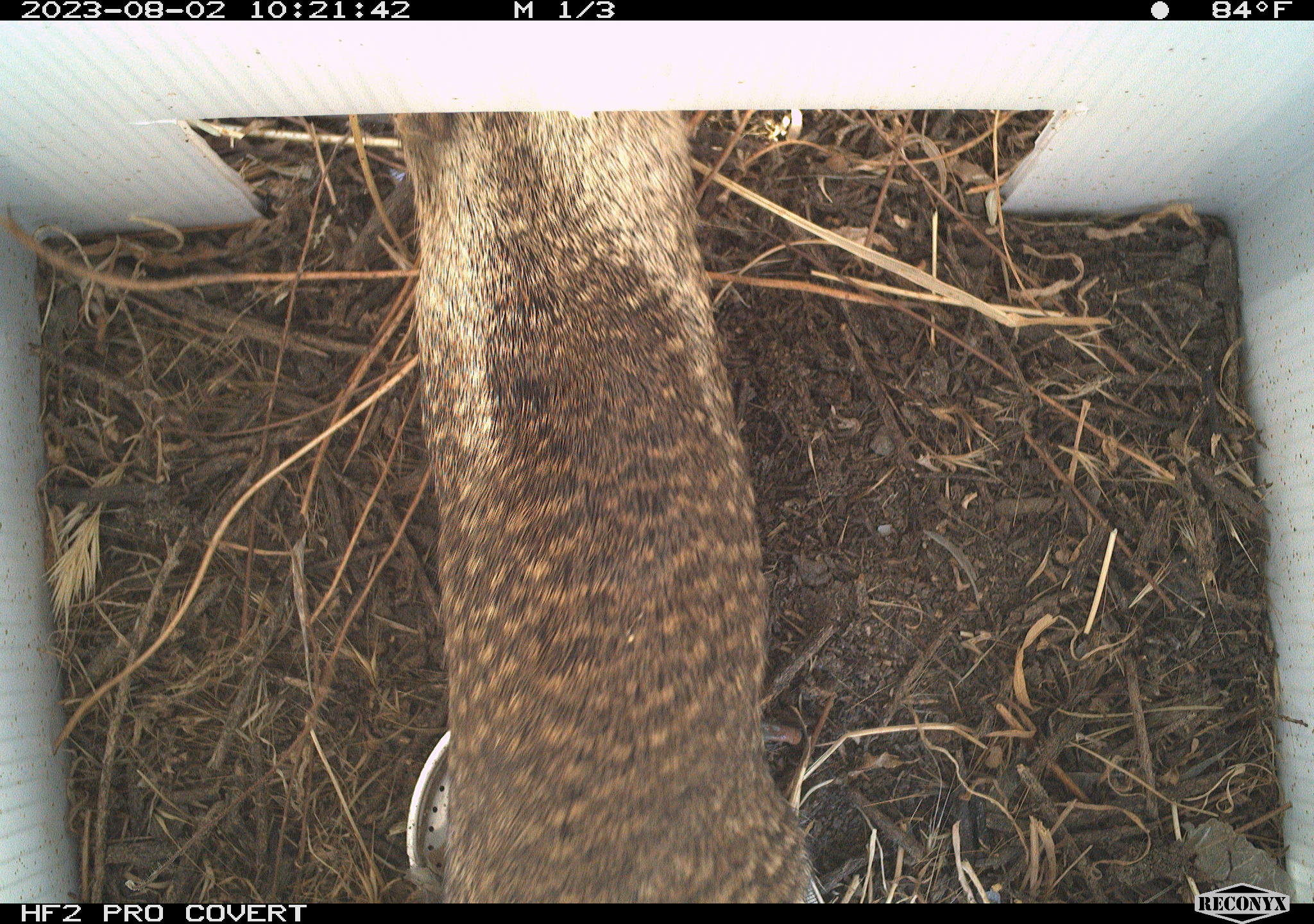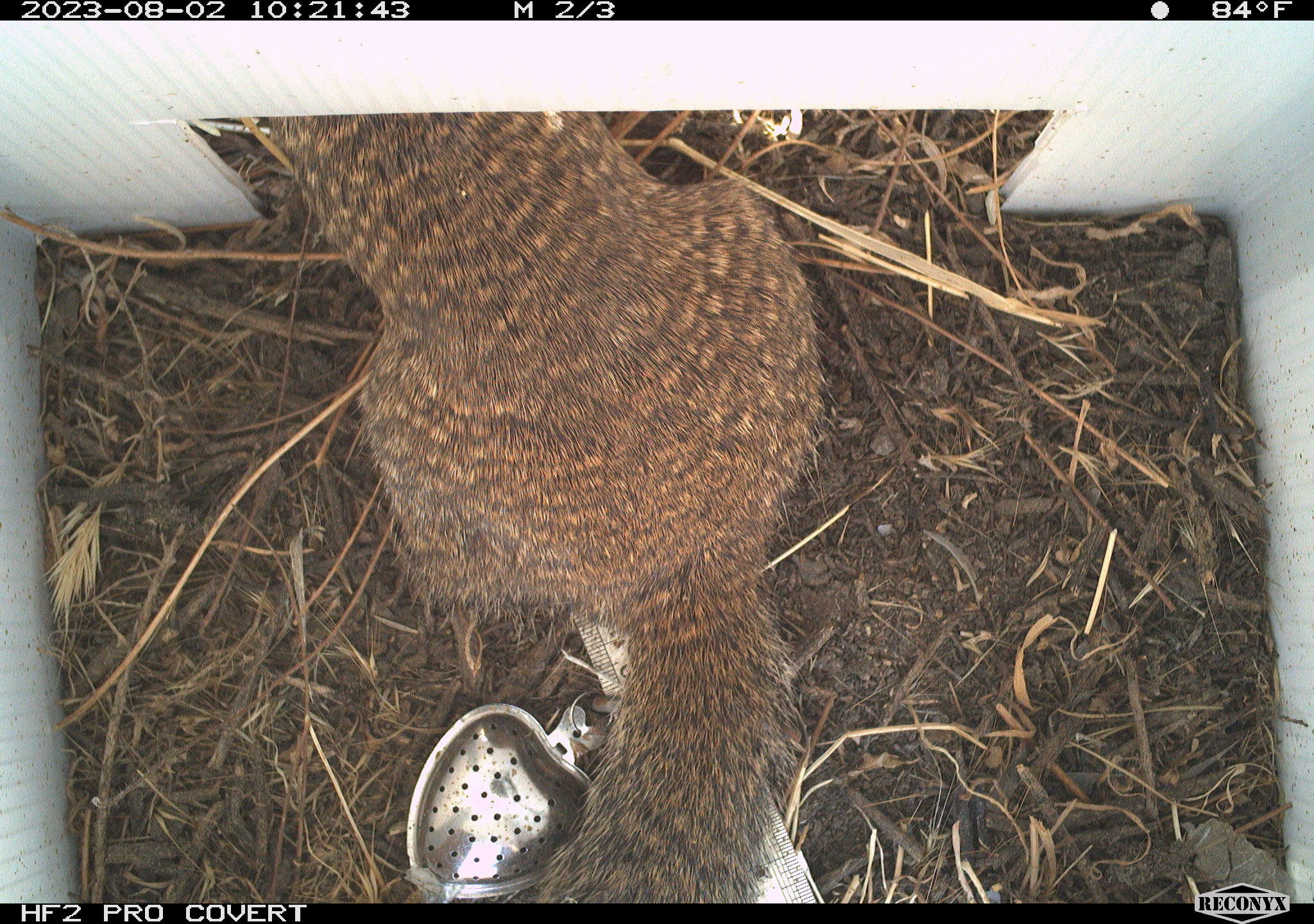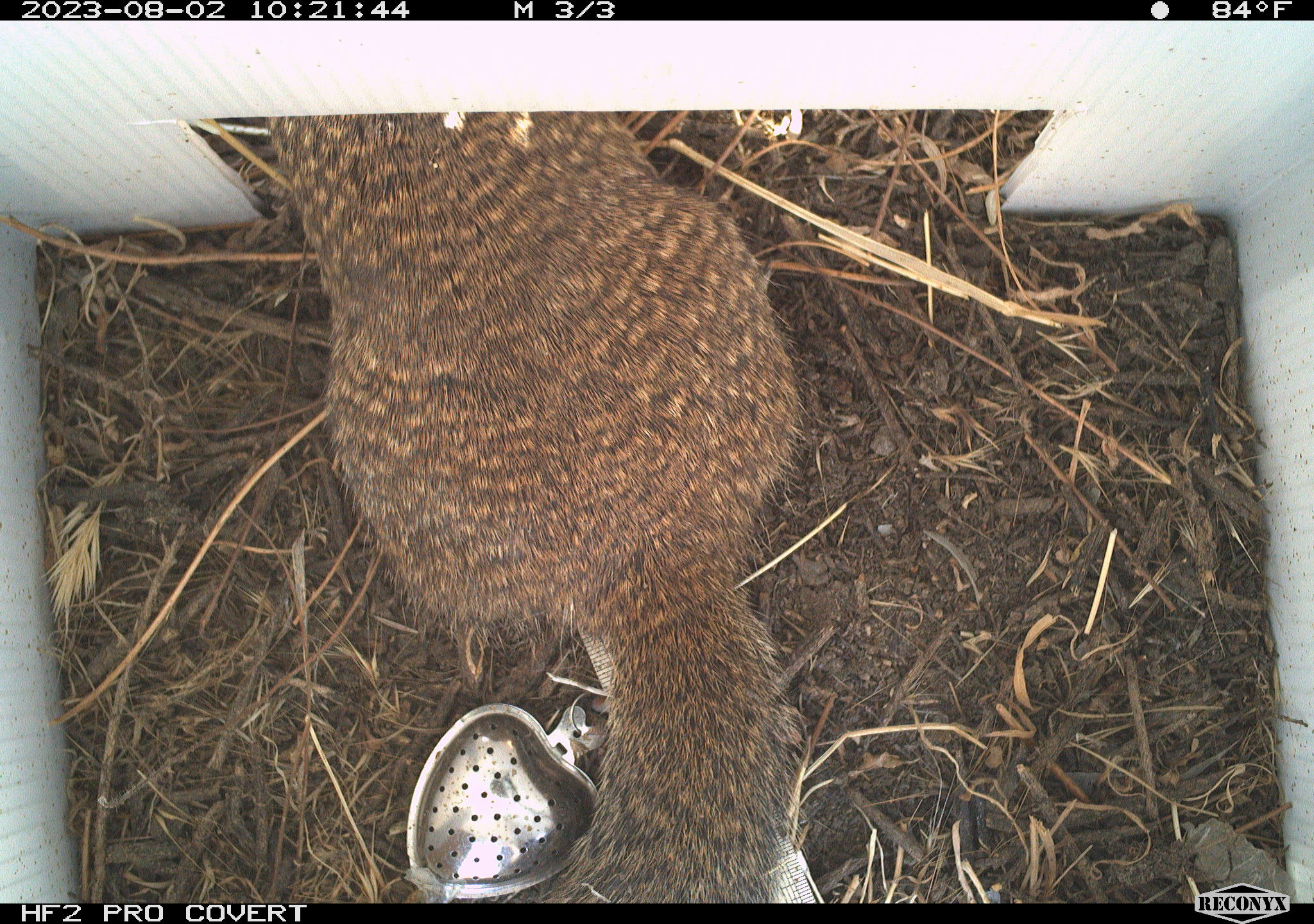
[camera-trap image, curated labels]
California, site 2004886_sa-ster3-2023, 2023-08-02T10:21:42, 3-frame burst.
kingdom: Animalia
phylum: Chordata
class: Mammalia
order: Rodentia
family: Sciuridae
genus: Otospermophilus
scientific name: Otospermophilus beecheyi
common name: california ground squirrel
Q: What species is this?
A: California ground squirrel (Otospermophilus beecheyi).